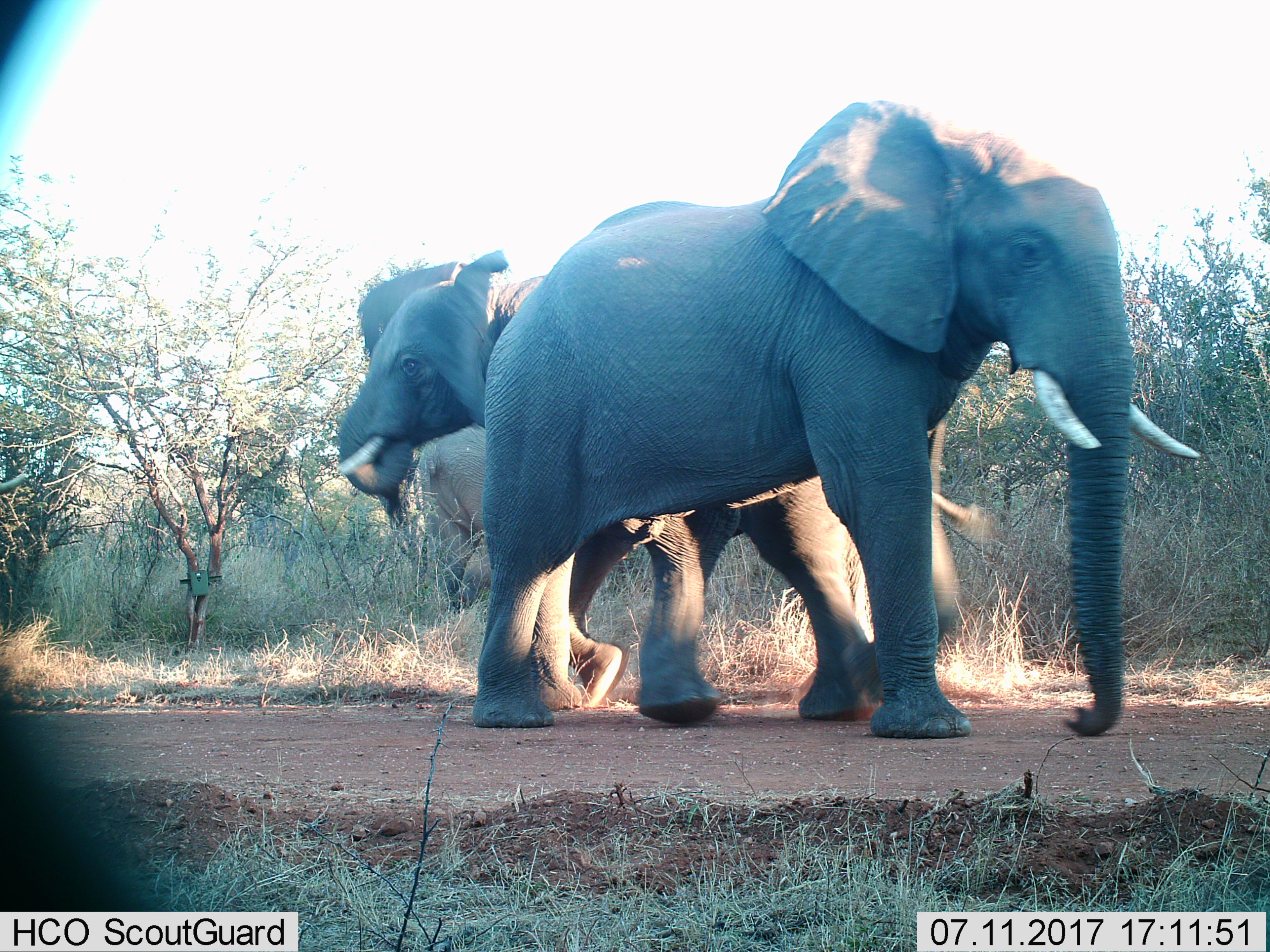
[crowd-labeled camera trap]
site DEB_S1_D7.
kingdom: Animalia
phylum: Chordata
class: Mammalia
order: Proboscidea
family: Elephantidae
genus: Loxodonta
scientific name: Loxodonta africana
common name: african bush elephant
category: elephant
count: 3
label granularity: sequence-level